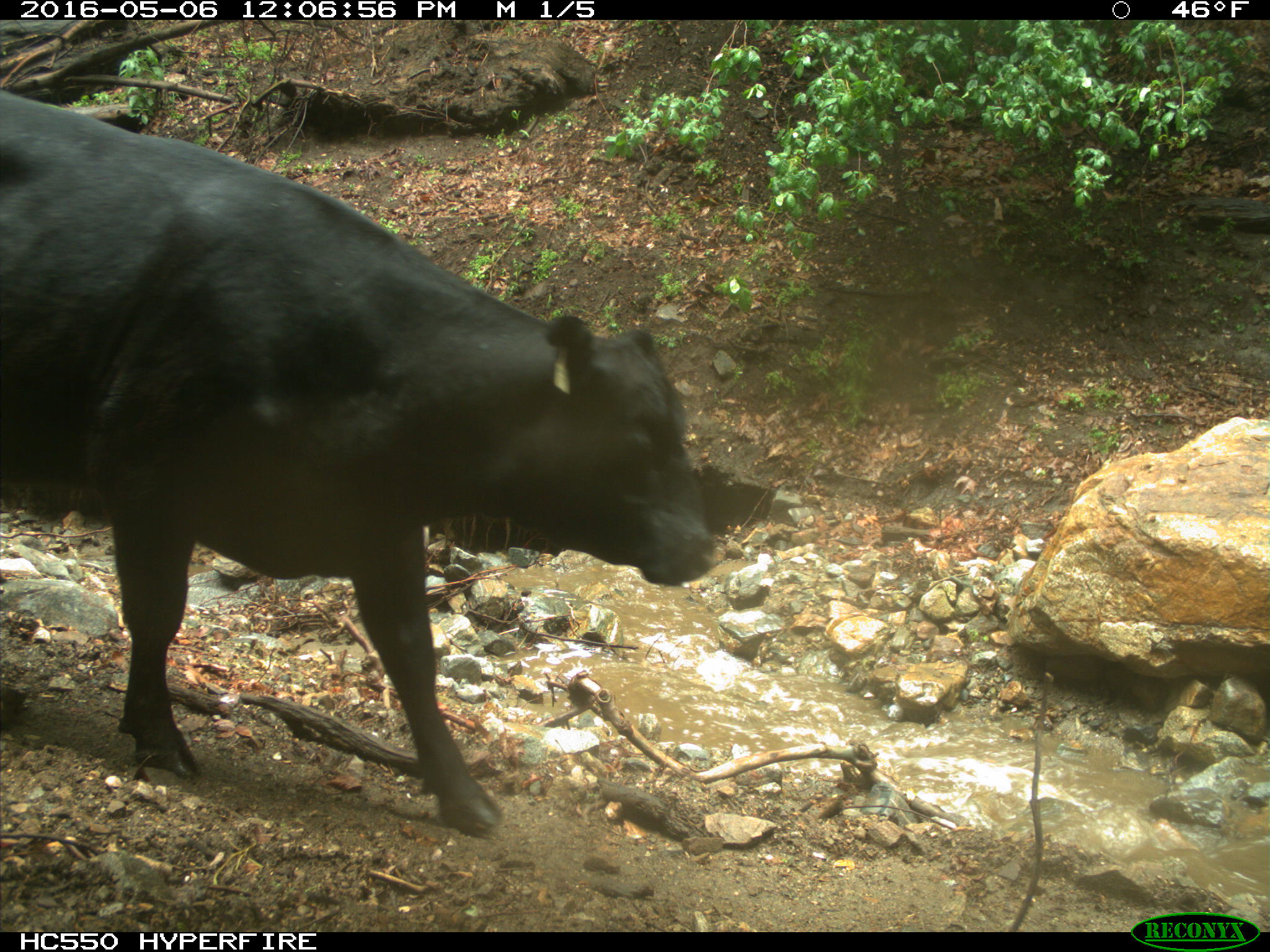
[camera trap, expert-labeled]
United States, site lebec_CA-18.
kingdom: Animalia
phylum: Chordata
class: Mammalia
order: Artiodactyla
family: Bovidae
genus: Bos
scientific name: Bos taurus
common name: domestic cow